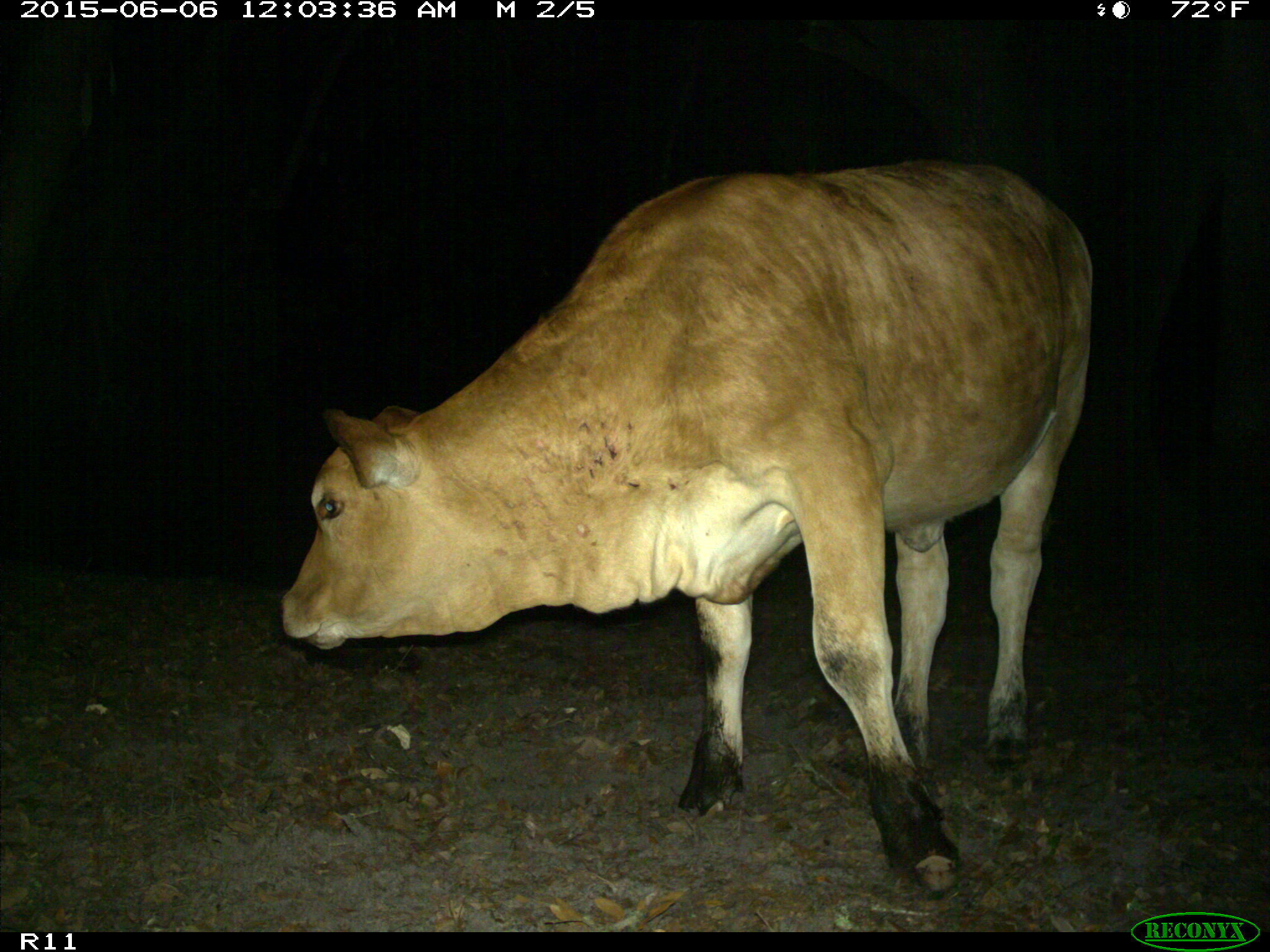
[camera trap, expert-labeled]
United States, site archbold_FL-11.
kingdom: Animalia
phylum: Chordata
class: Mammalia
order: Artiodactyla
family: Bovidae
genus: Bos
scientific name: Bos taurus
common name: domestic cow